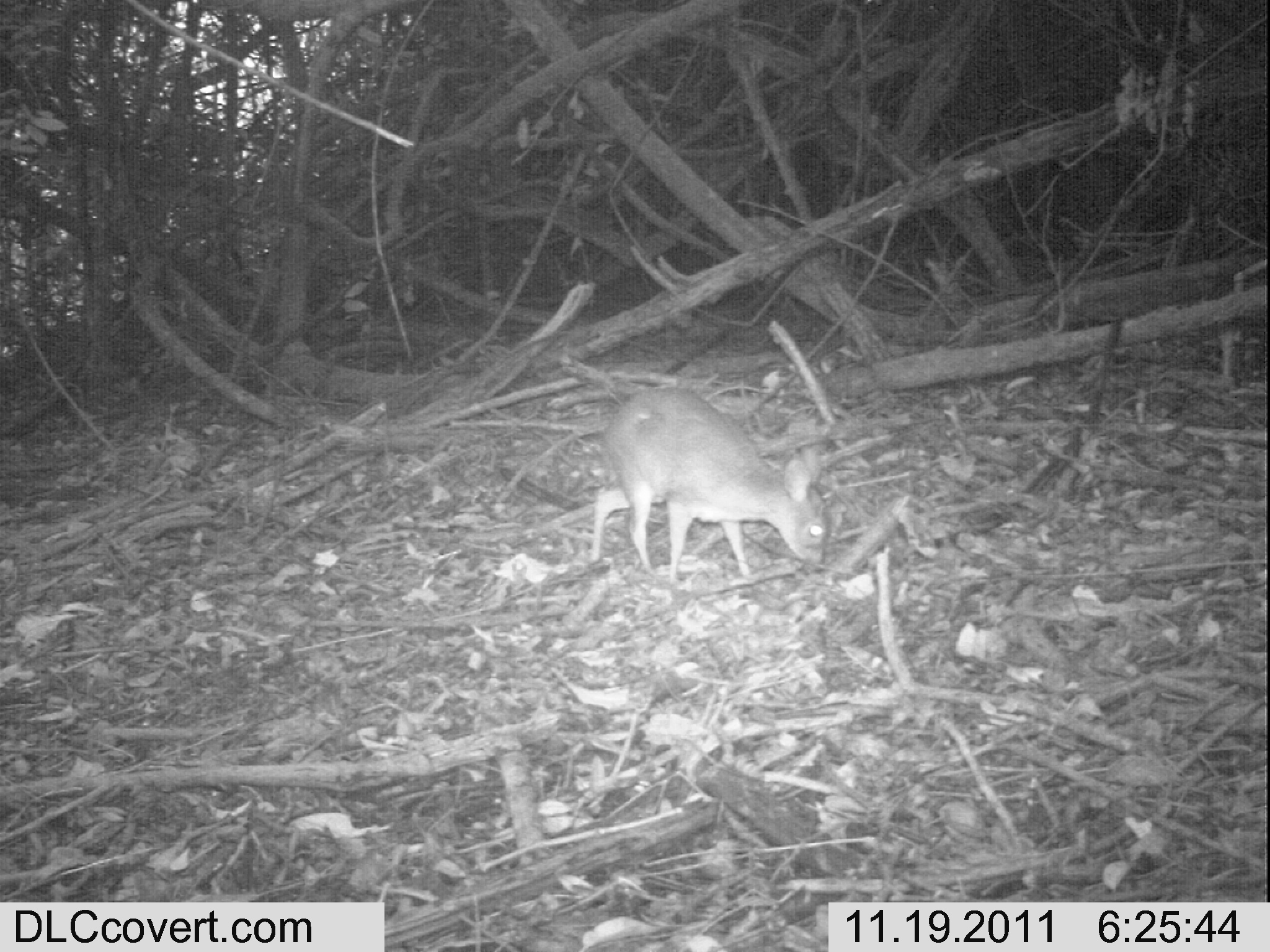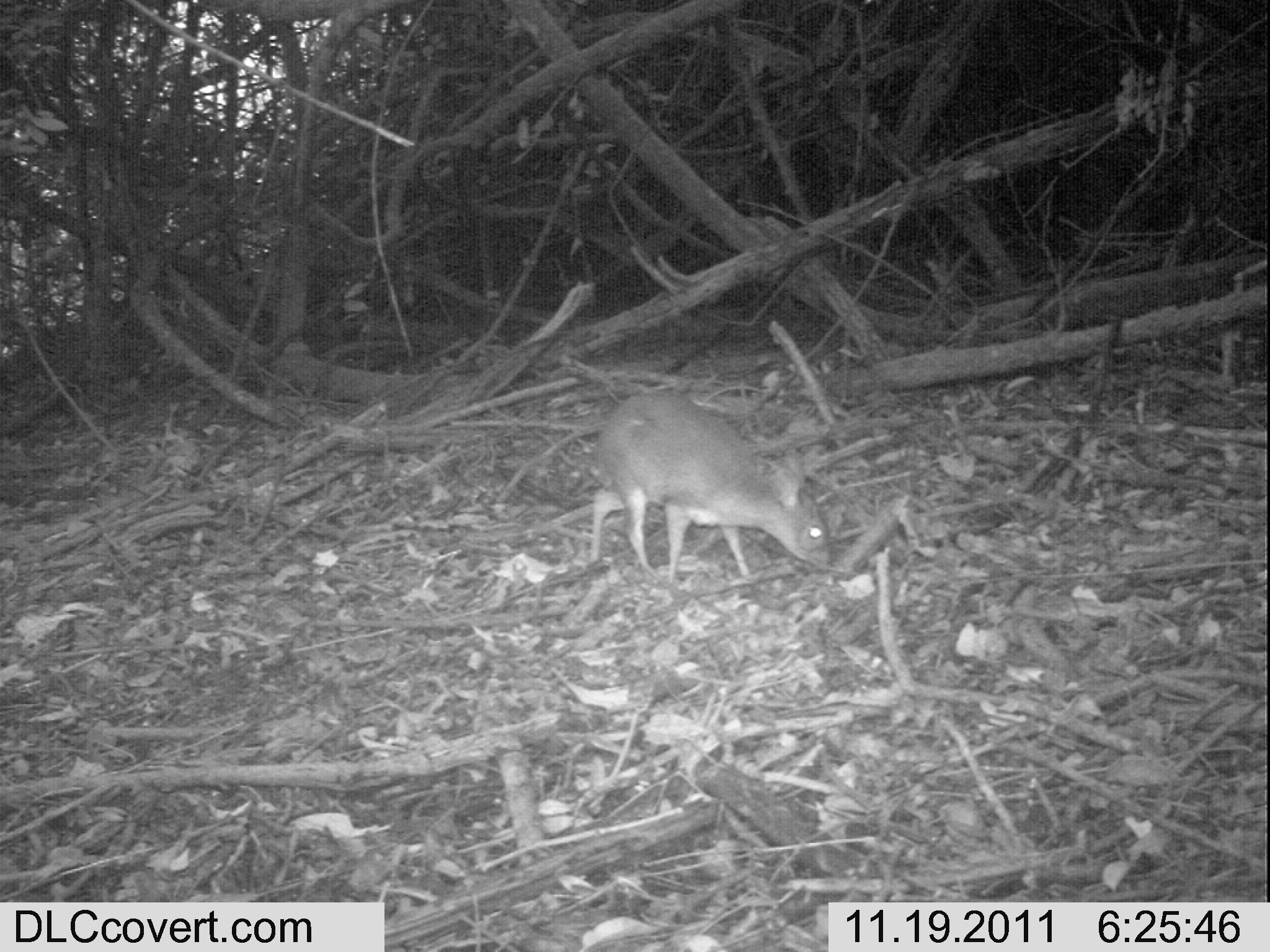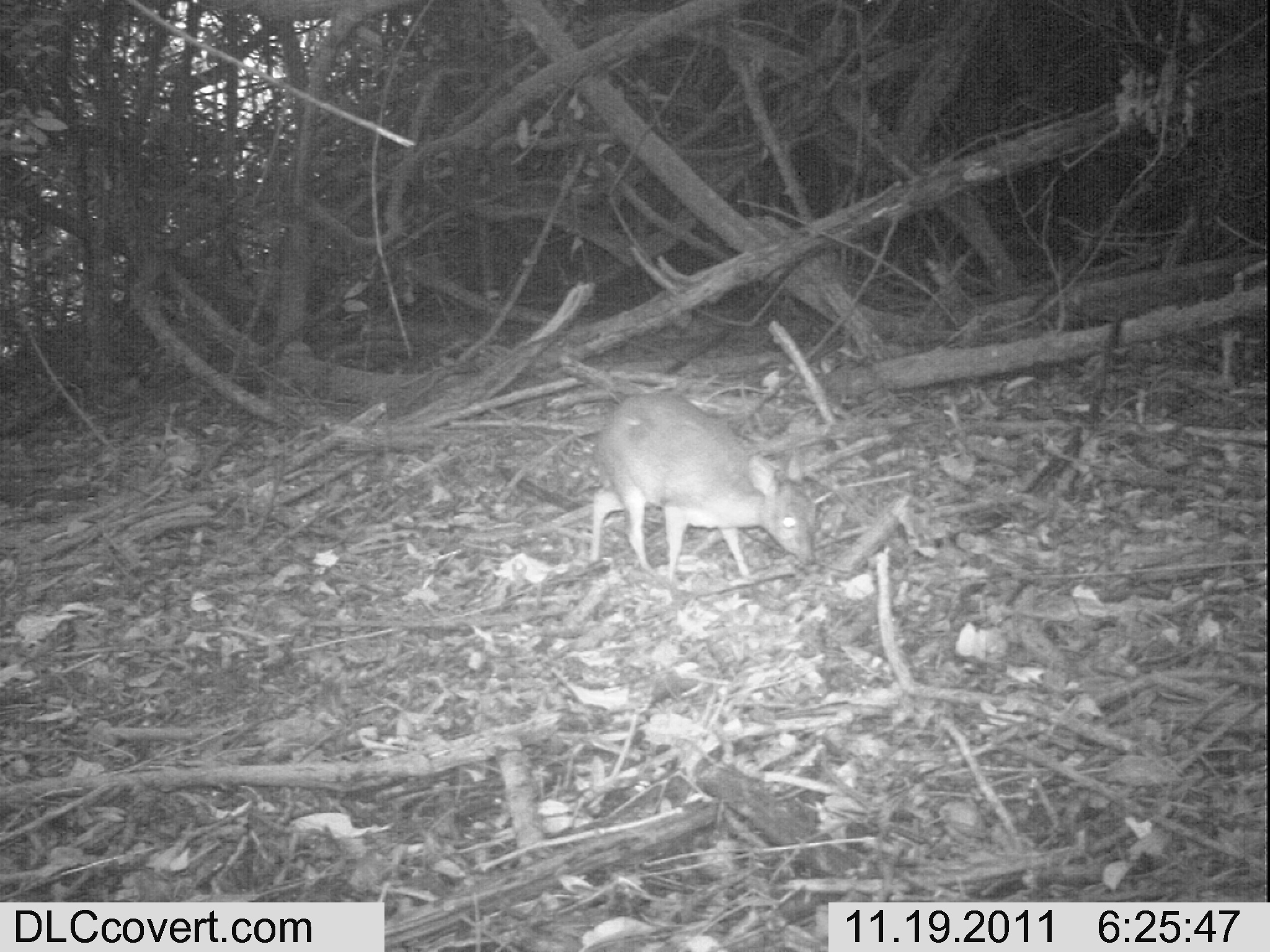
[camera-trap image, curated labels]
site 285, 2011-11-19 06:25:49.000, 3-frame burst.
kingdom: Animalia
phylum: Chordata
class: Mammalia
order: Artiodactyla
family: Bovidae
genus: Nesotragus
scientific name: Nesotragus moschatus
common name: suni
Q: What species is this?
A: Nesotragus moschatus (suni).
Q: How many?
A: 1.